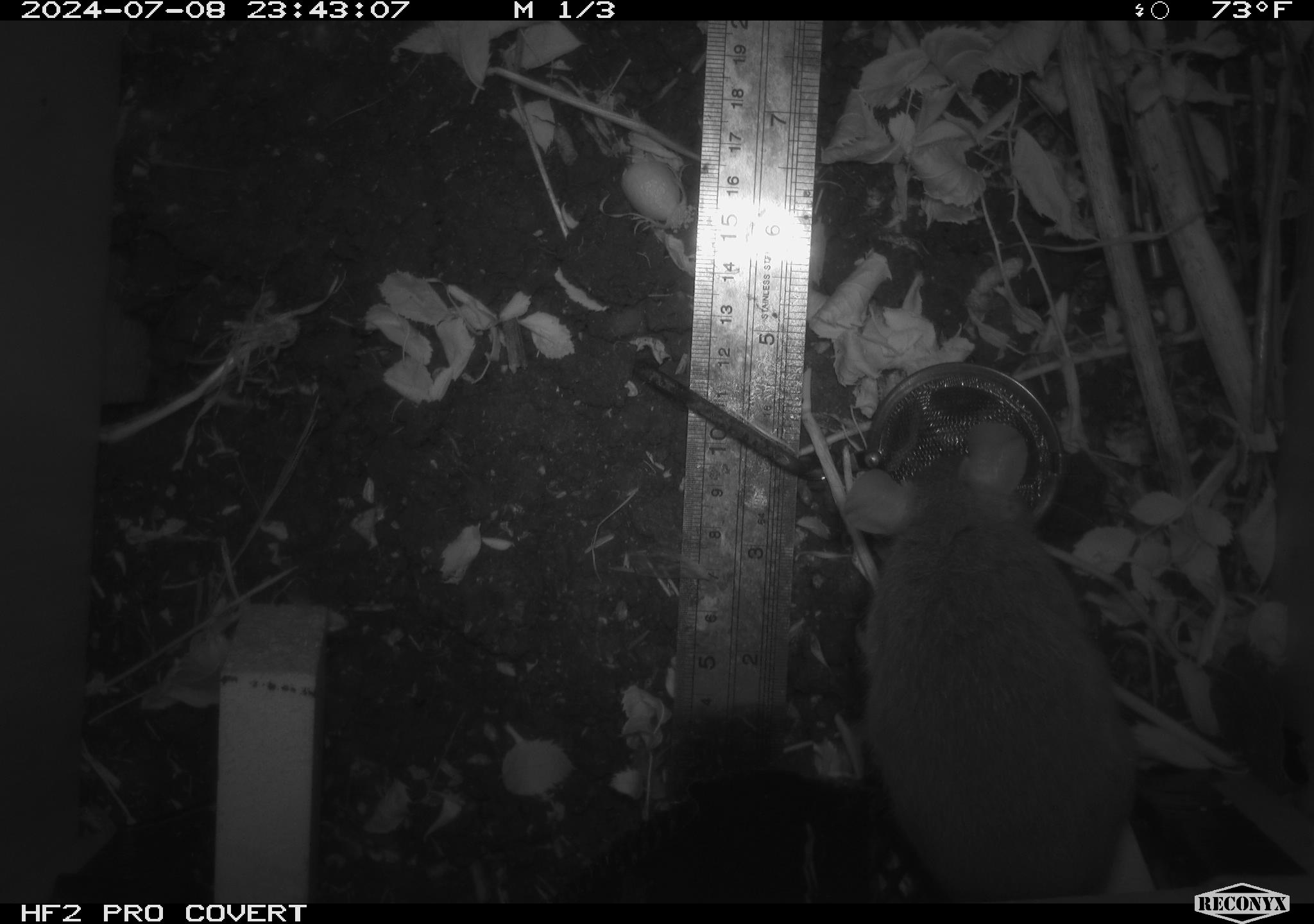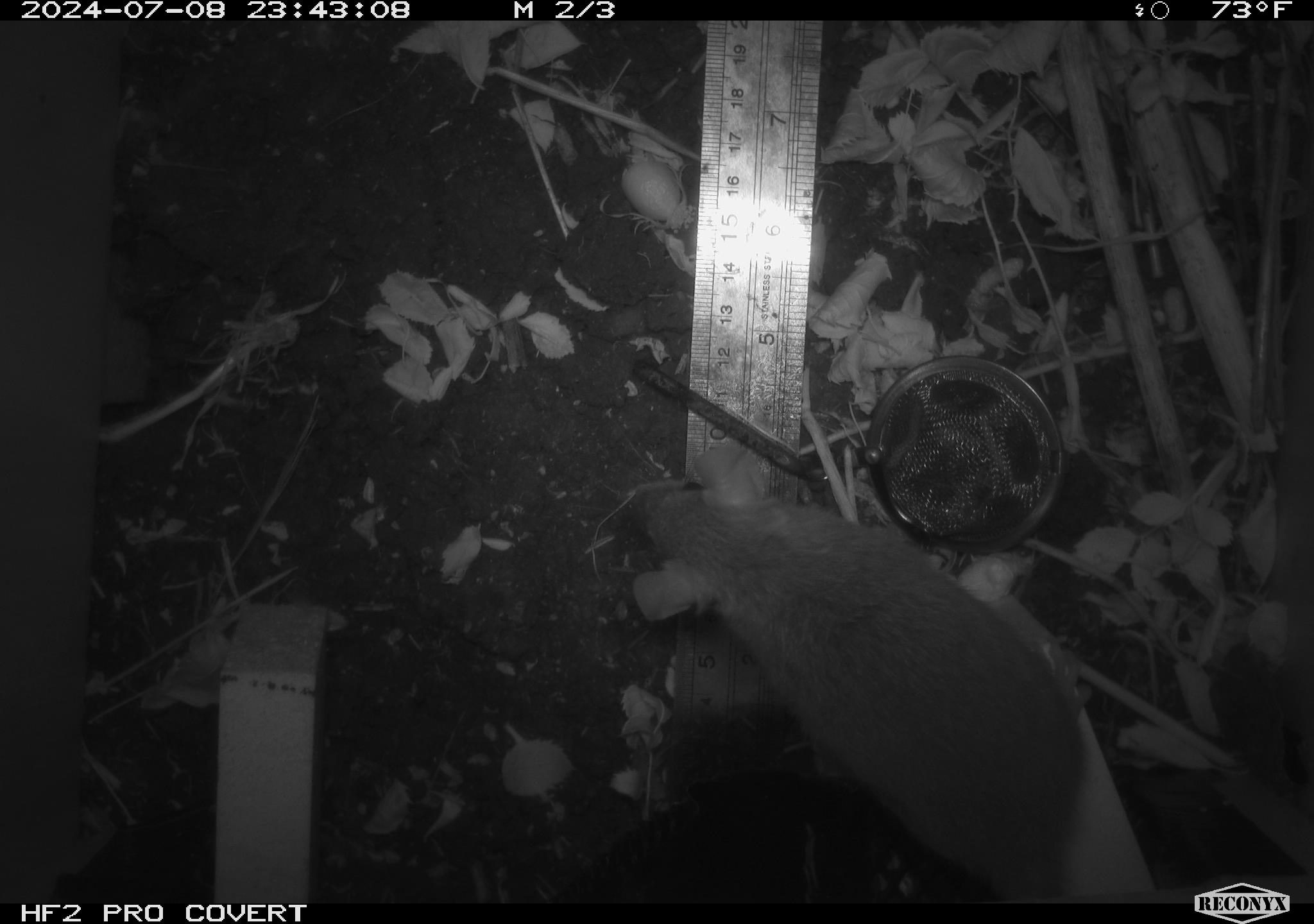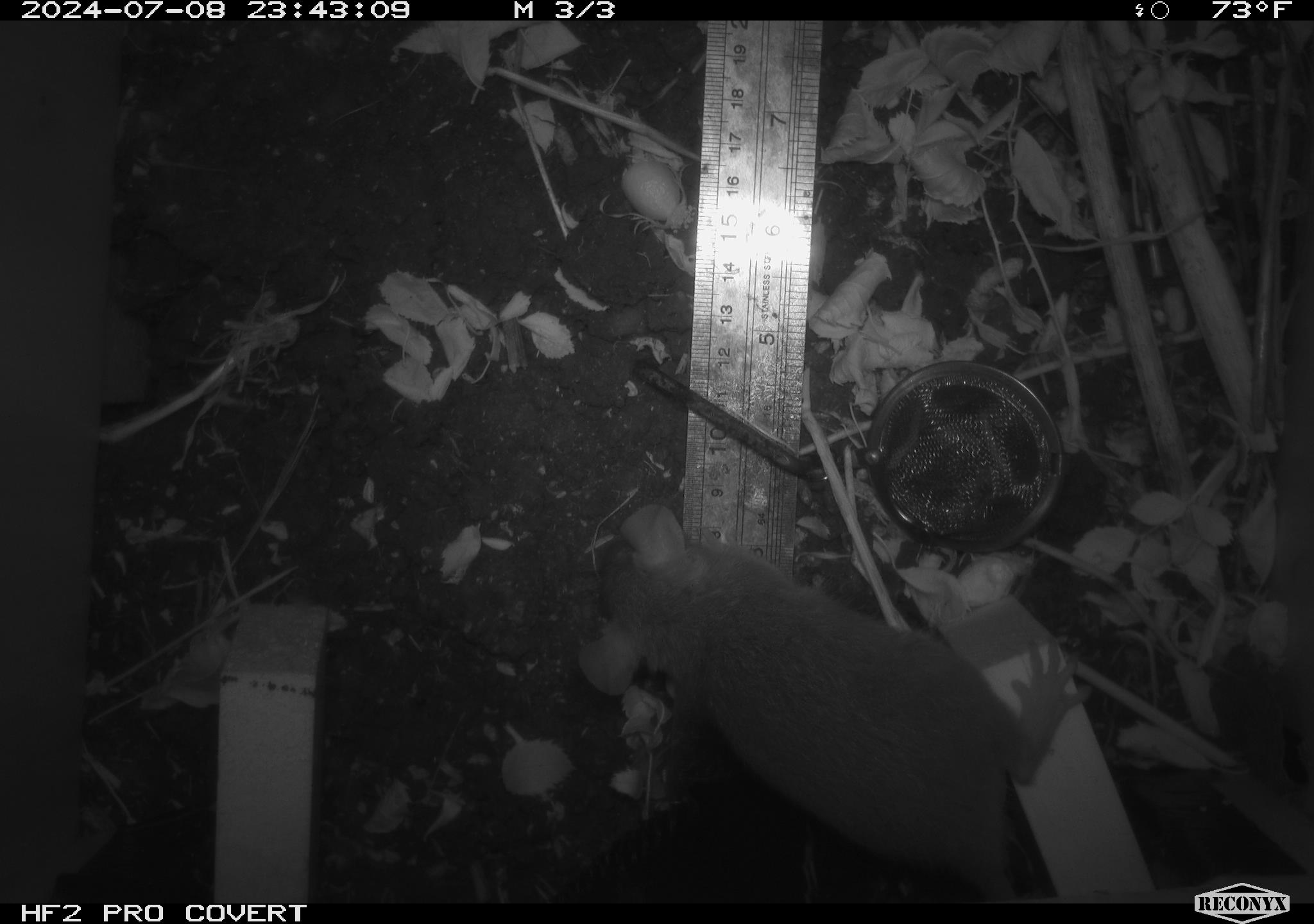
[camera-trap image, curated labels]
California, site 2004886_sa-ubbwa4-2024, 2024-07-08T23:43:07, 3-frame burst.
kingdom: Animalia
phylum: Chordata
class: Mammalia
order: Rodentia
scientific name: Rodentia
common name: woodrat or rat or mouse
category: woodrat or rat or mouse species